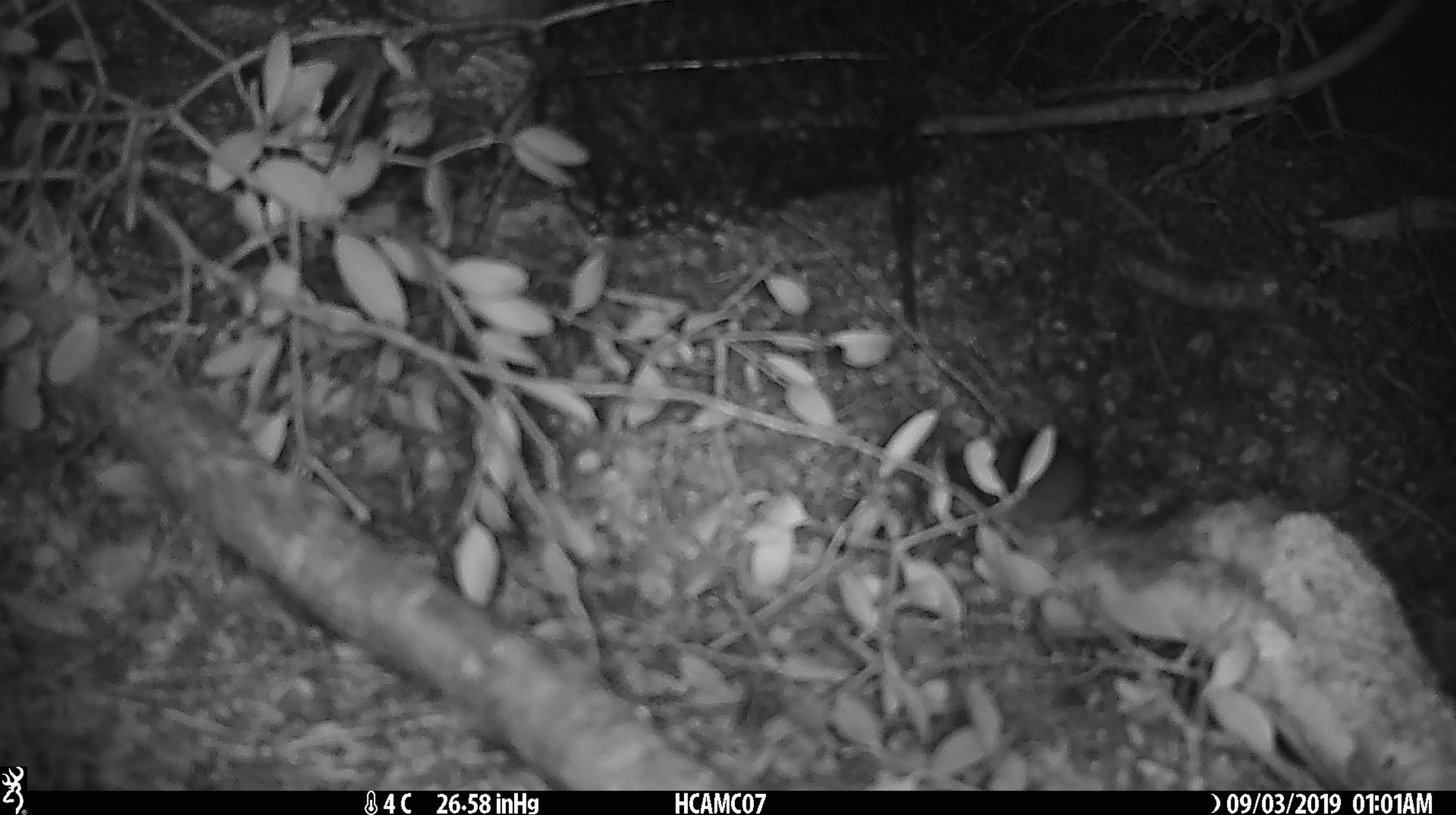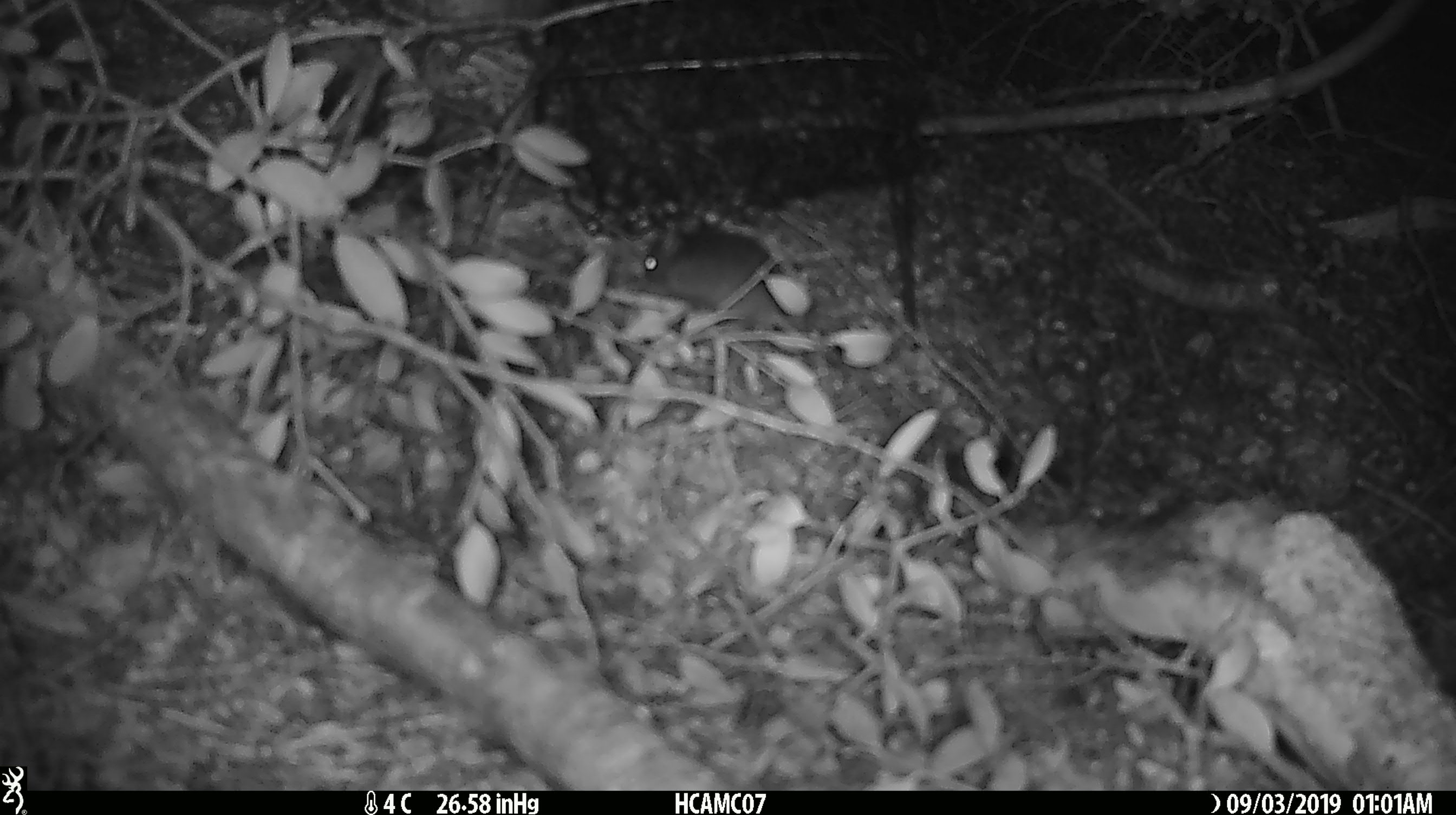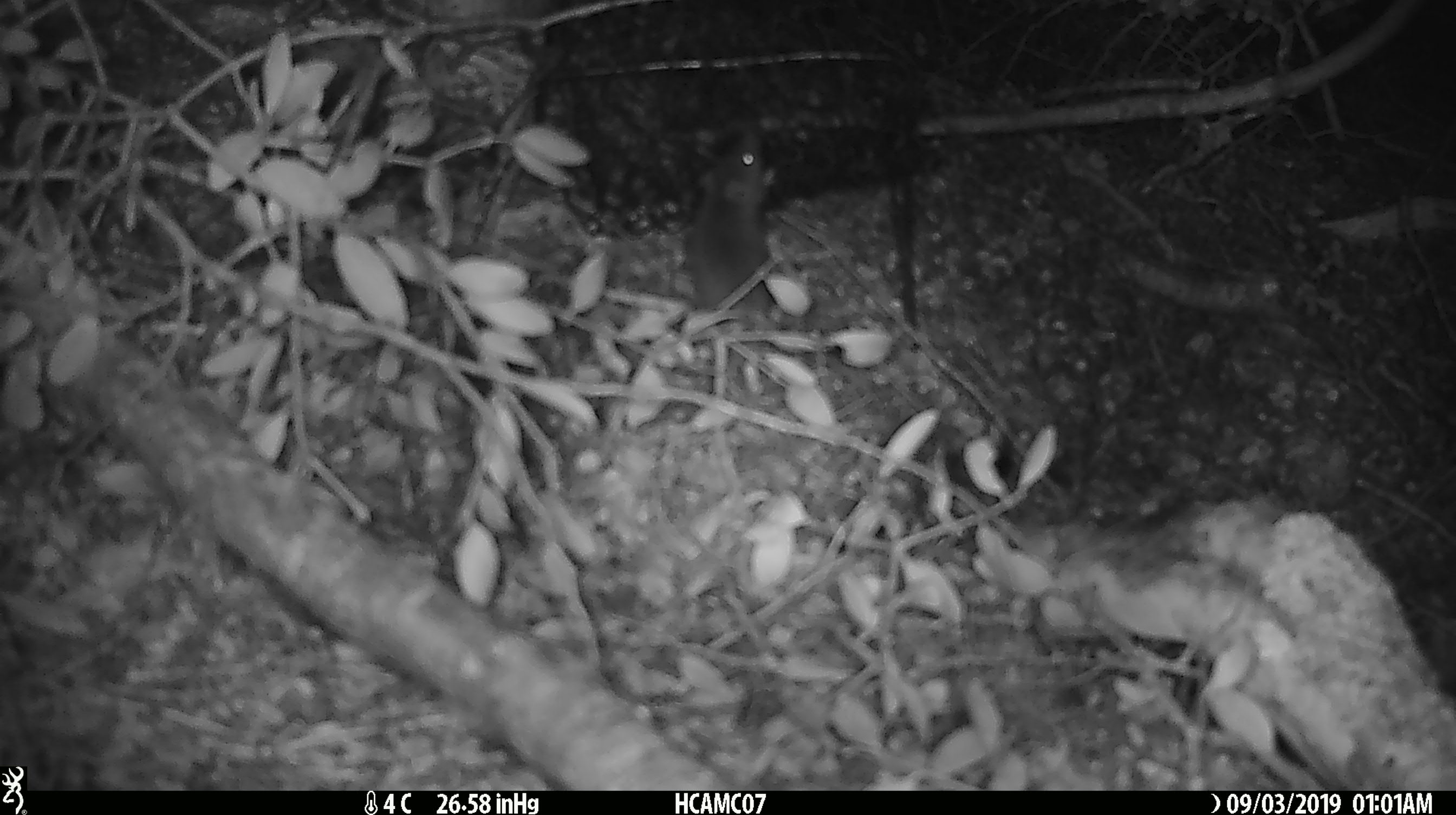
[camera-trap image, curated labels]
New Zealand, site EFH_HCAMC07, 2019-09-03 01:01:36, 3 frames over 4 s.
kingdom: Animalia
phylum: Chordata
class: Mammalia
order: Rodentia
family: Muridae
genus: Mus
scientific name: Mus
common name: mouse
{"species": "mouse (Mus)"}